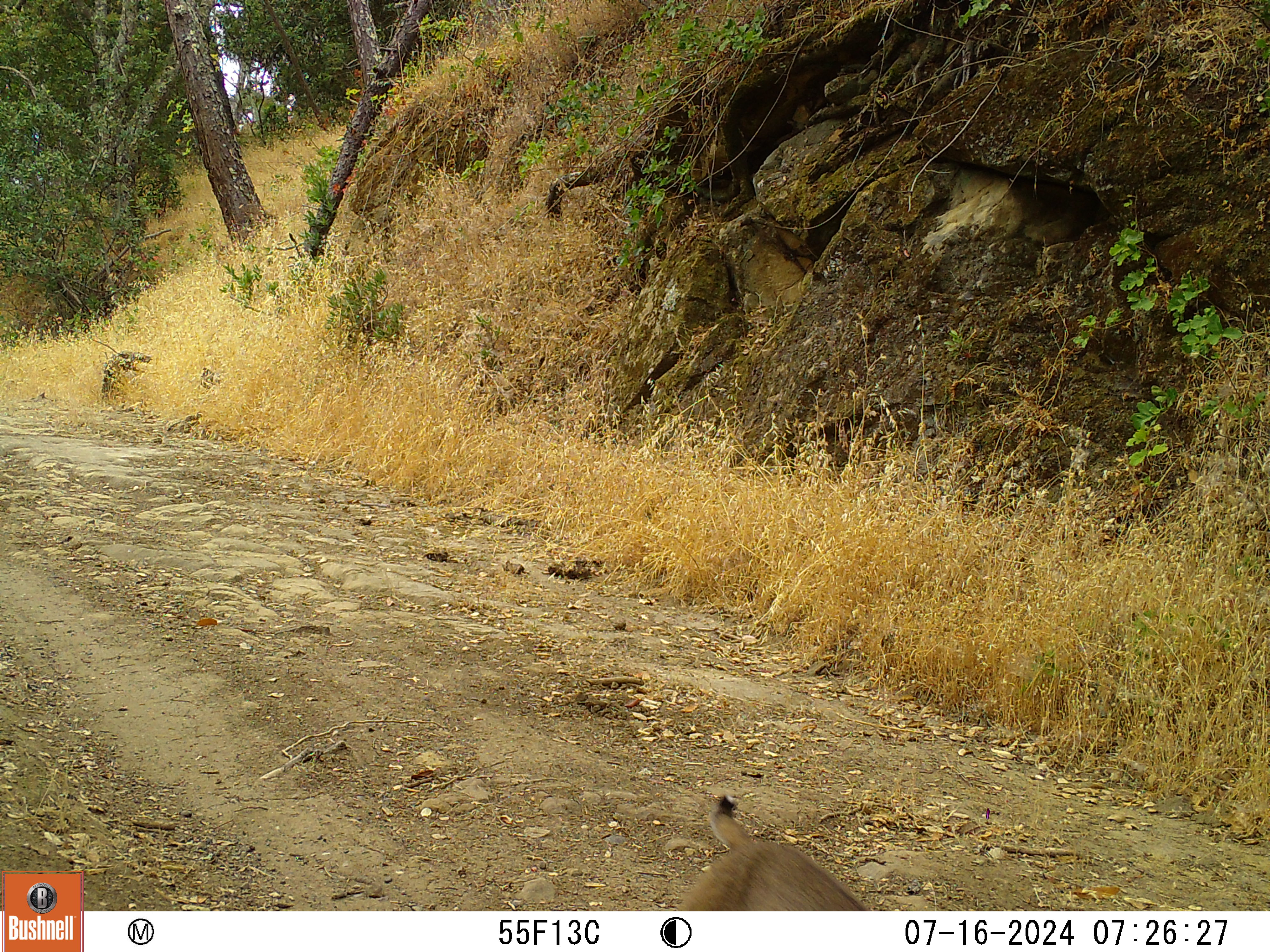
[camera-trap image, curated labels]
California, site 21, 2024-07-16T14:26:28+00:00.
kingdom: Animalia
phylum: Chordata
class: Mammalia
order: Carnivora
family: Felidae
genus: Lynx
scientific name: Lynx rufus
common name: bobcat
Bobcat (Lynx rufus).